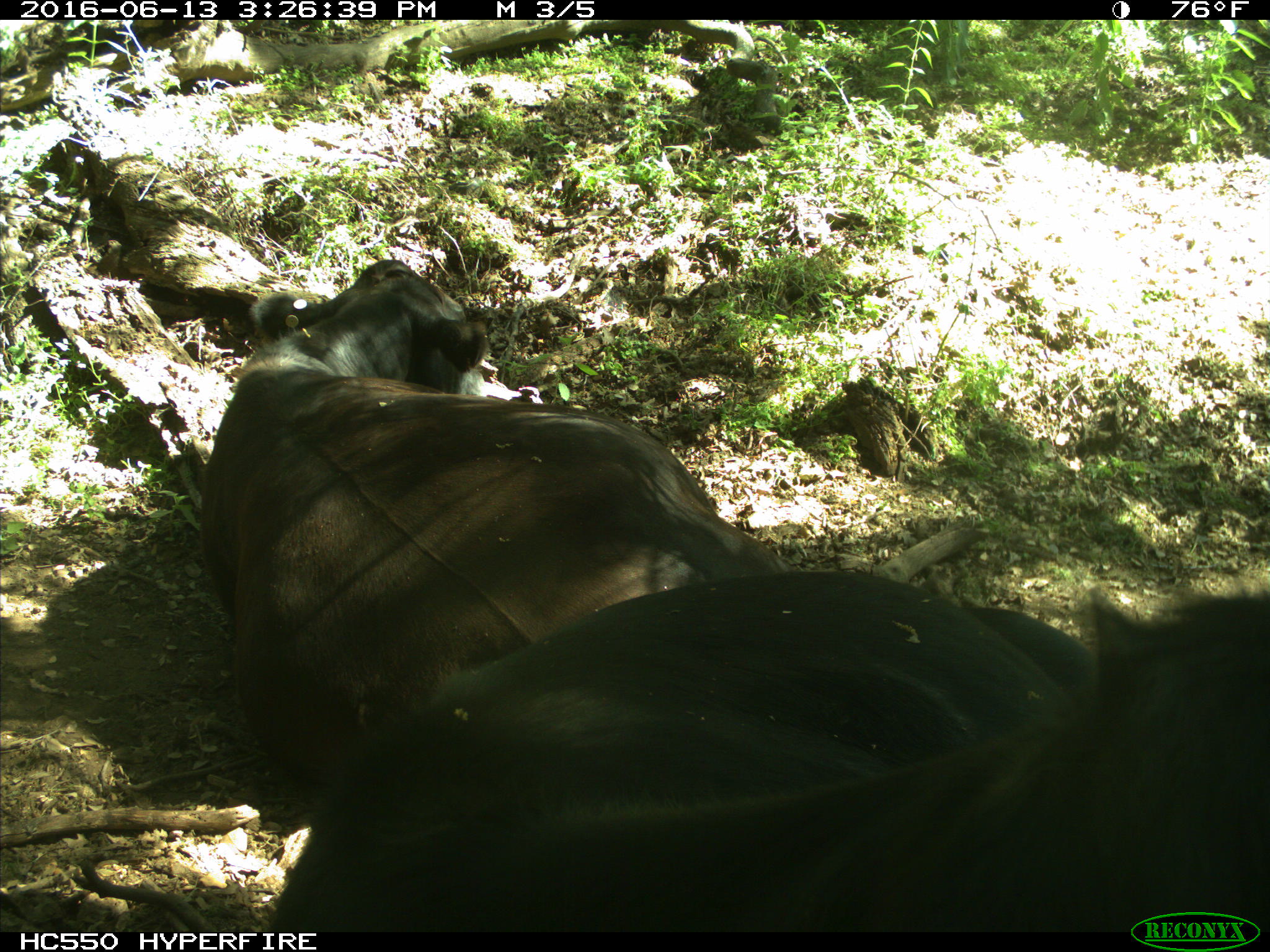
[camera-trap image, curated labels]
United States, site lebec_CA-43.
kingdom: Animalia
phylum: Chordata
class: Mammalia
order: Artiodactyla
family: Bovidae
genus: Bos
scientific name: Bos taurus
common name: domestic cow